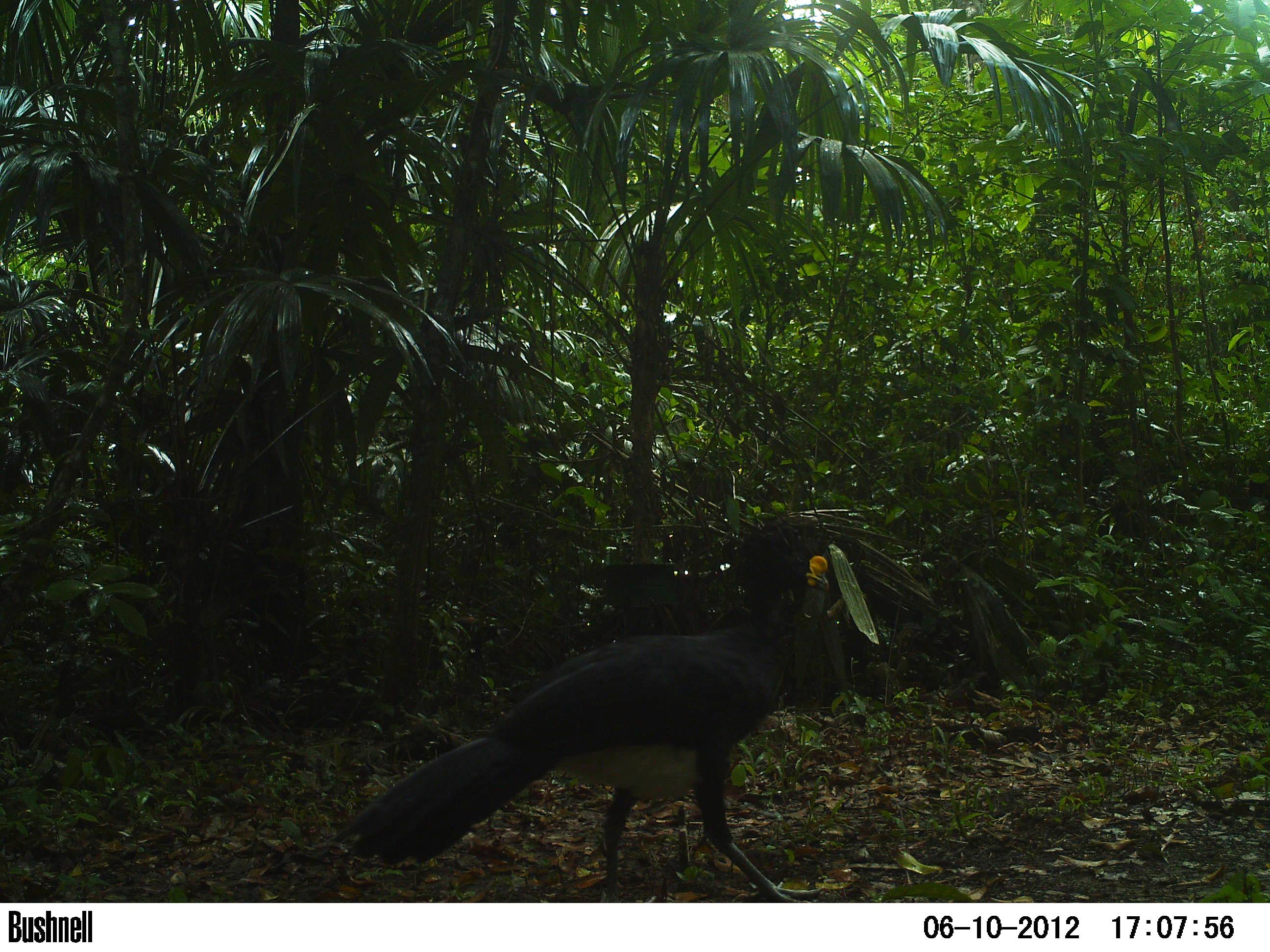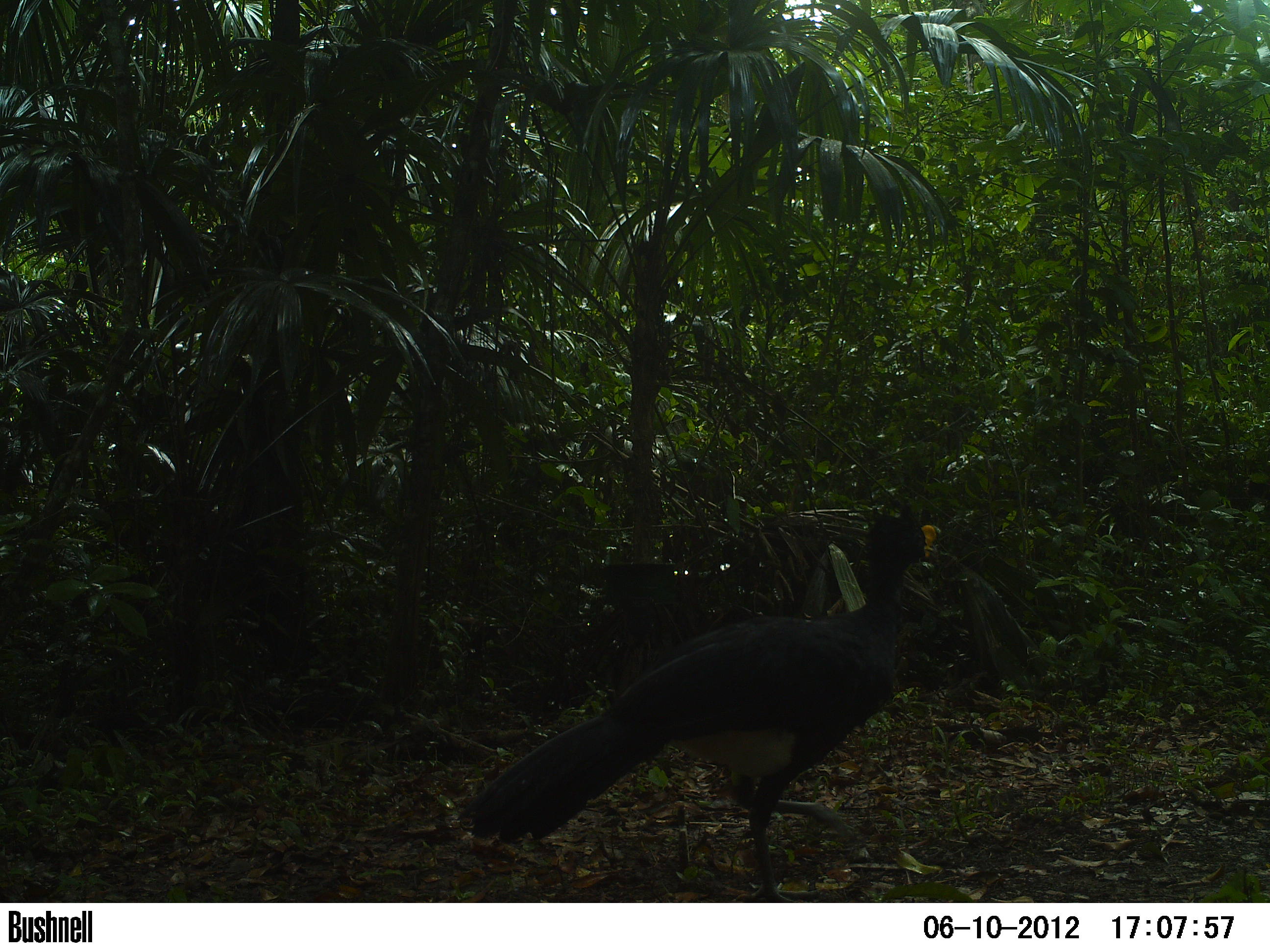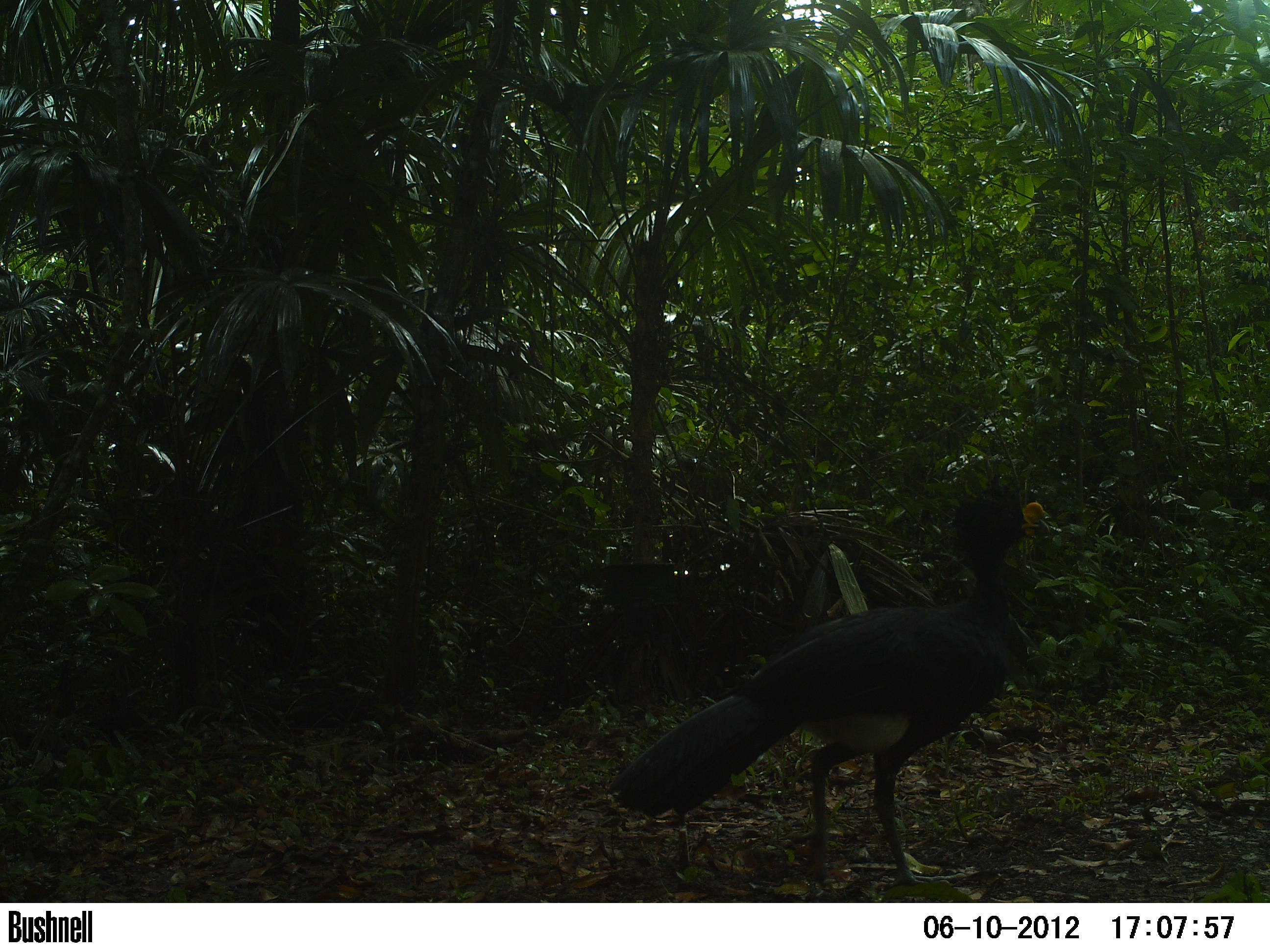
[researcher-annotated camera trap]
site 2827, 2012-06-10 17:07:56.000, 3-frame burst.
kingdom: Animalia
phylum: Chordata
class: Aves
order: Galliformes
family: Cracidae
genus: Crax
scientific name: Crax rubra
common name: great curassow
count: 1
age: adult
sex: male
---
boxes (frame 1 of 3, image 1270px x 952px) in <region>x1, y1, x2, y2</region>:
crax rubra: <region>333, 524, 831, 903</region>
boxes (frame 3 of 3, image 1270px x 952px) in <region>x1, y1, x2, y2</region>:
crax rubra: <region>608, 488, 1050, 889</region>